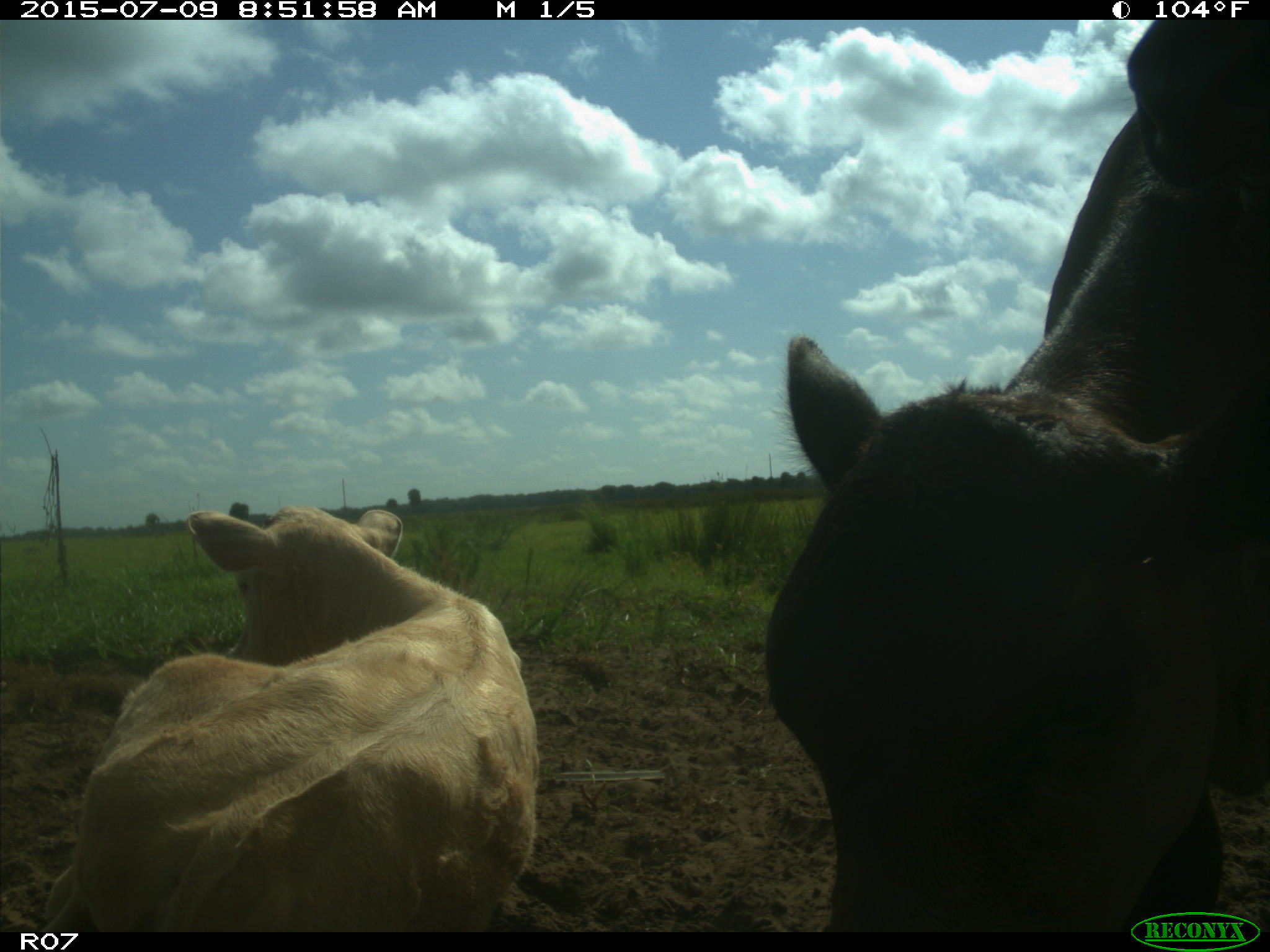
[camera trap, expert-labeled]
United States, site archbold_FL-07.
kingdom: Animalia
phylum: Chordata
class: Mammalia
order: Artiodactyla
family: Bovidae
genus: Bos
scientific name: Bos taurus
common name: domestic cow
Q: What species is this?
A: Bos taurus (domestic cow).